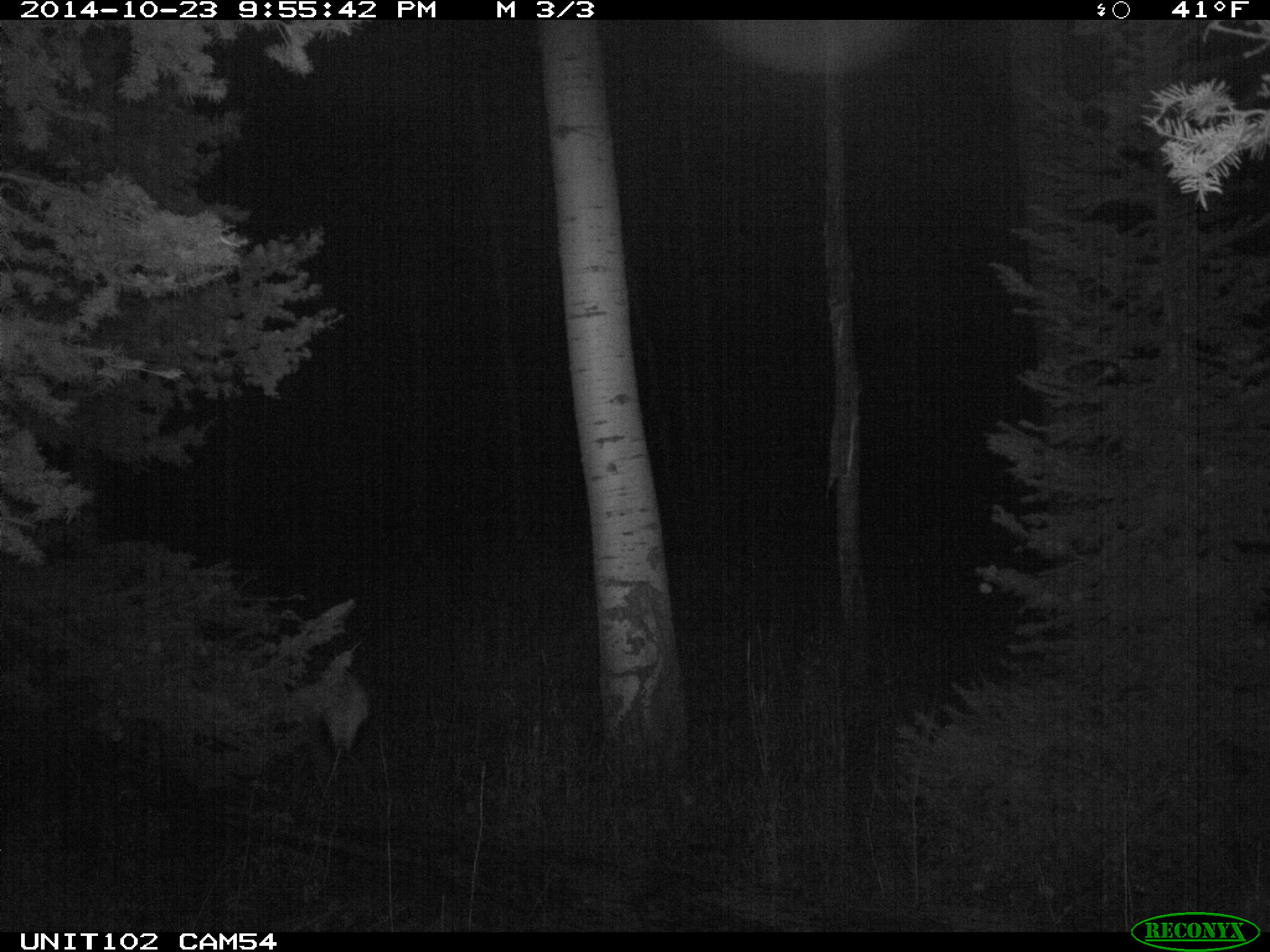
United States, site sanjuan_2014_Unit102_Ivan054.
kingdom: Animalia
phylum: Chordata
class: Mammalia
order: Artiodactyla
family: Cervidae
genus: Cervus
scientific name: Cervus elaphus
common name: red deer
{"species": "Cervus elaphus (red deer)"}